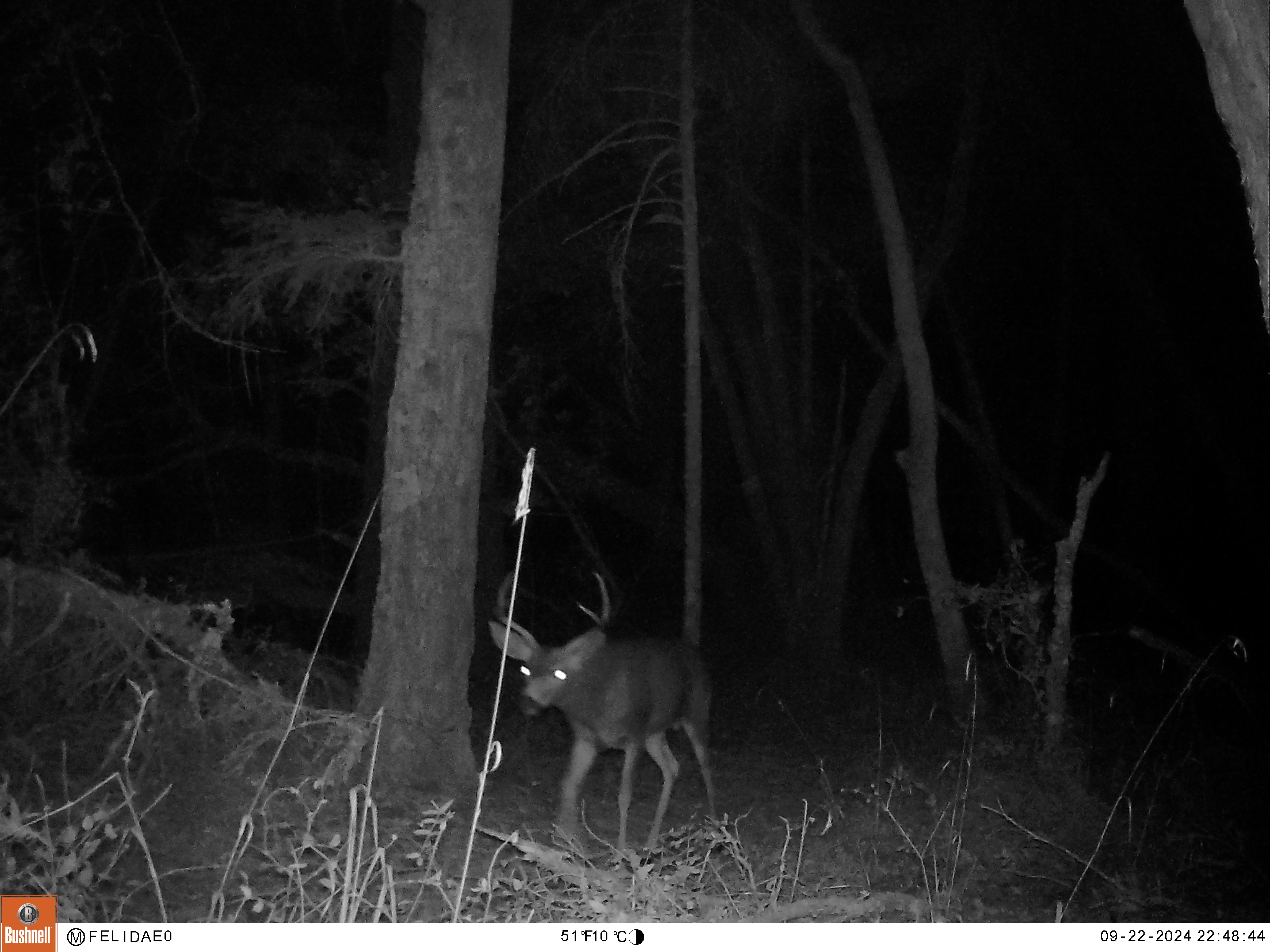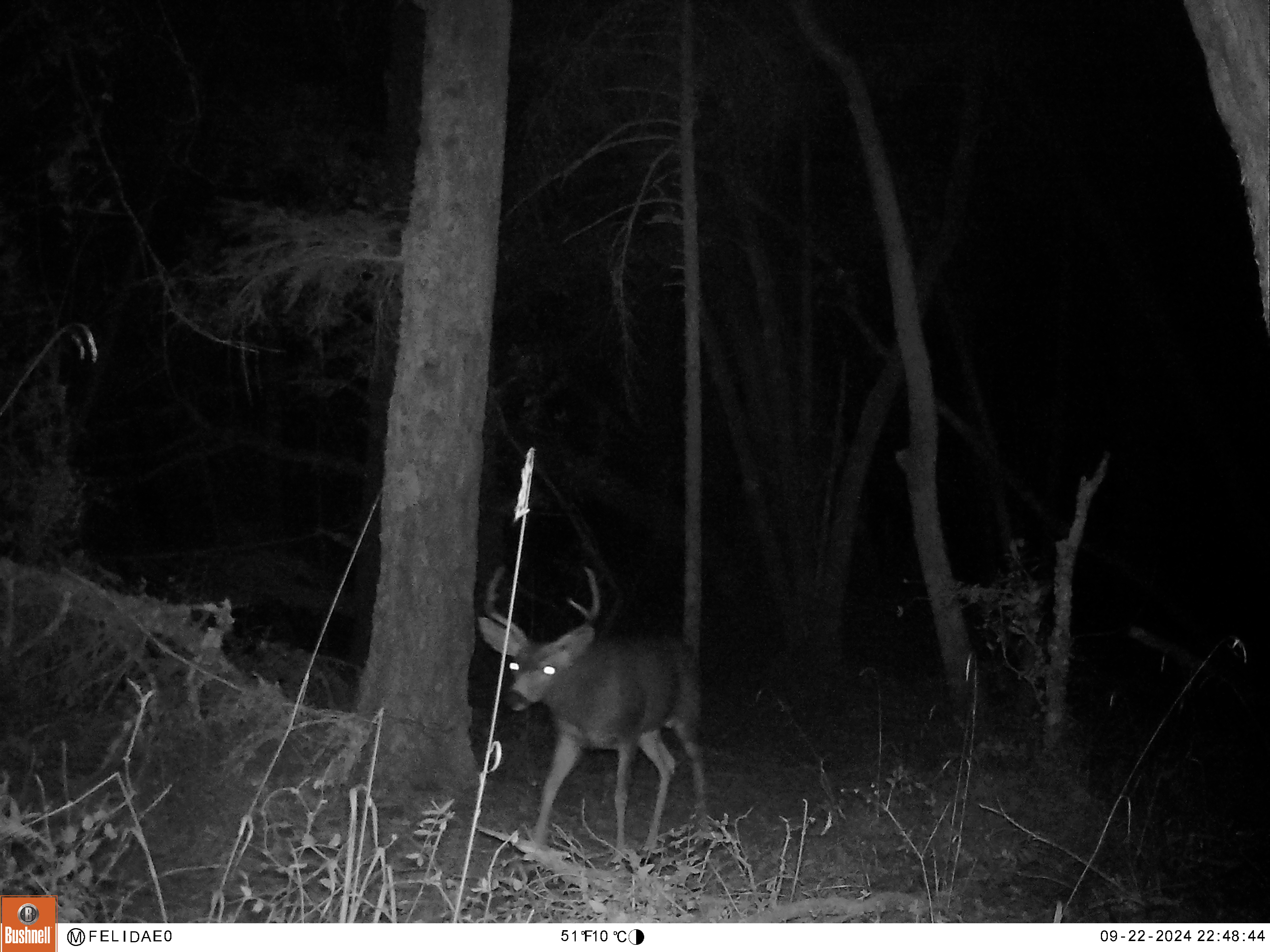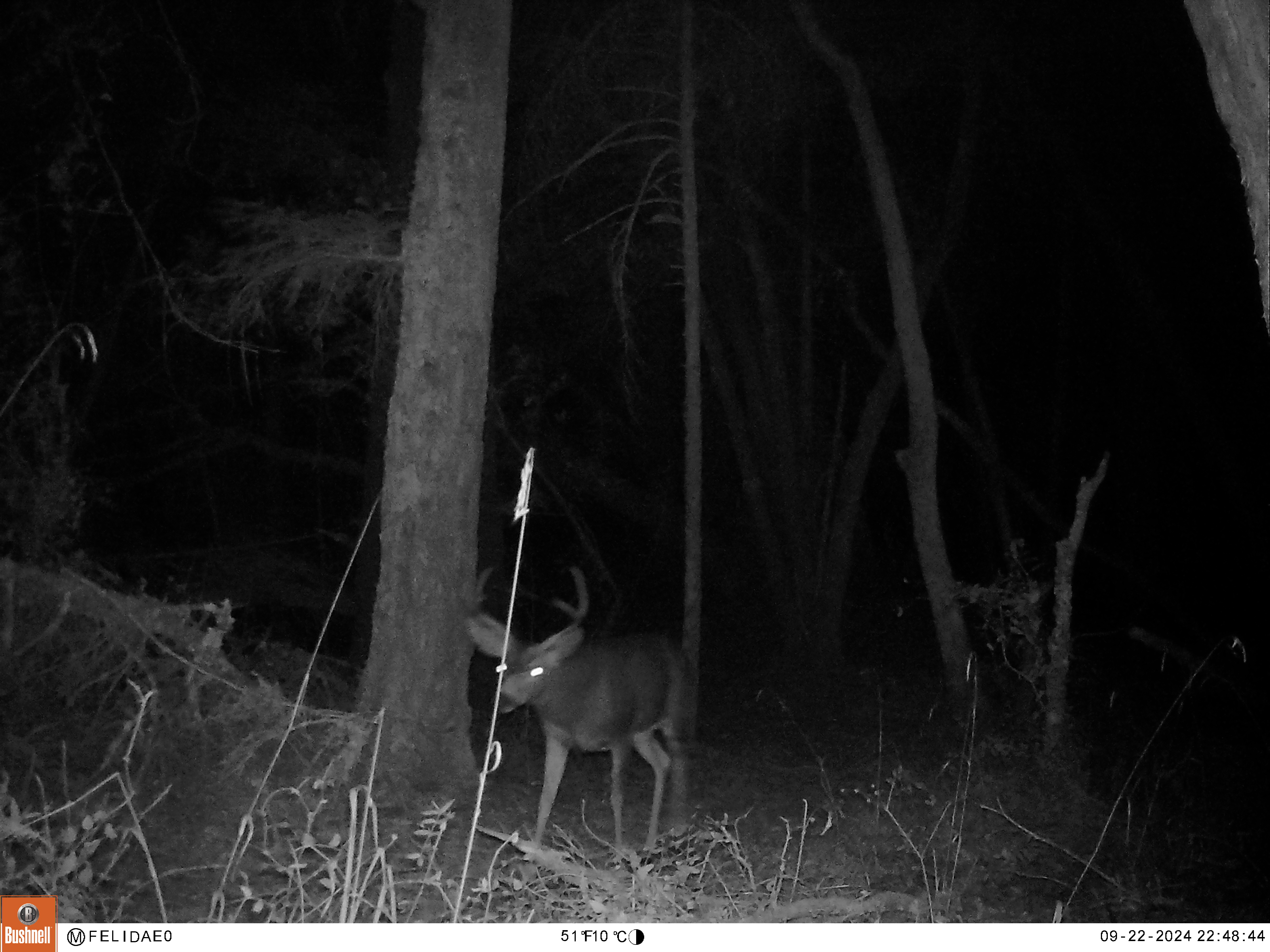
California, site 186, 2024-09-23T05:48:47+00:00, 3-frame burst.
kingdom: Animalia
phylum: Chordata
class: Mammalia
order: Artiodactyla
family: Cervidae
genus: Odocoileus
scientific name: Odocoileus hemionus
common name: mule deer